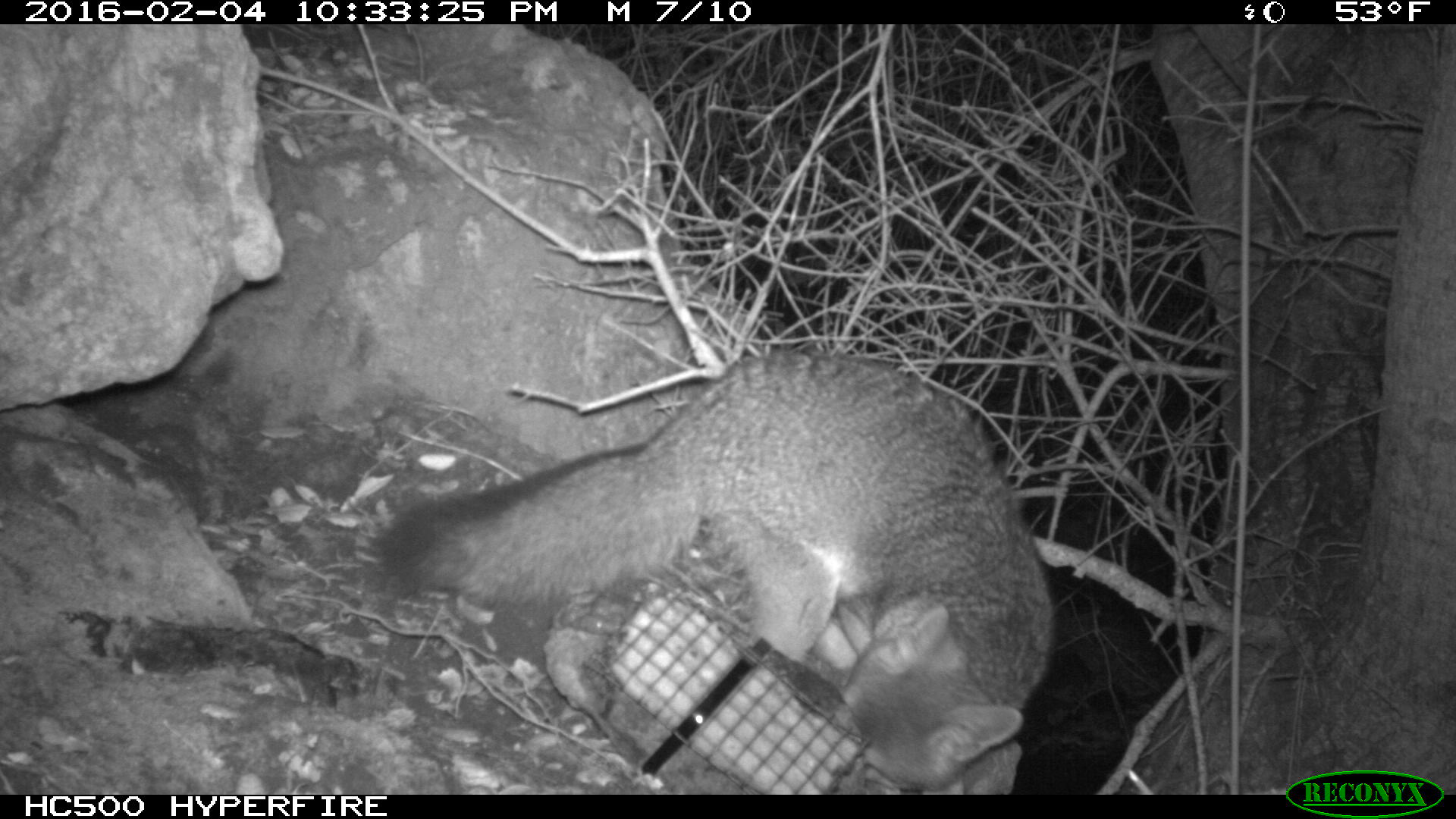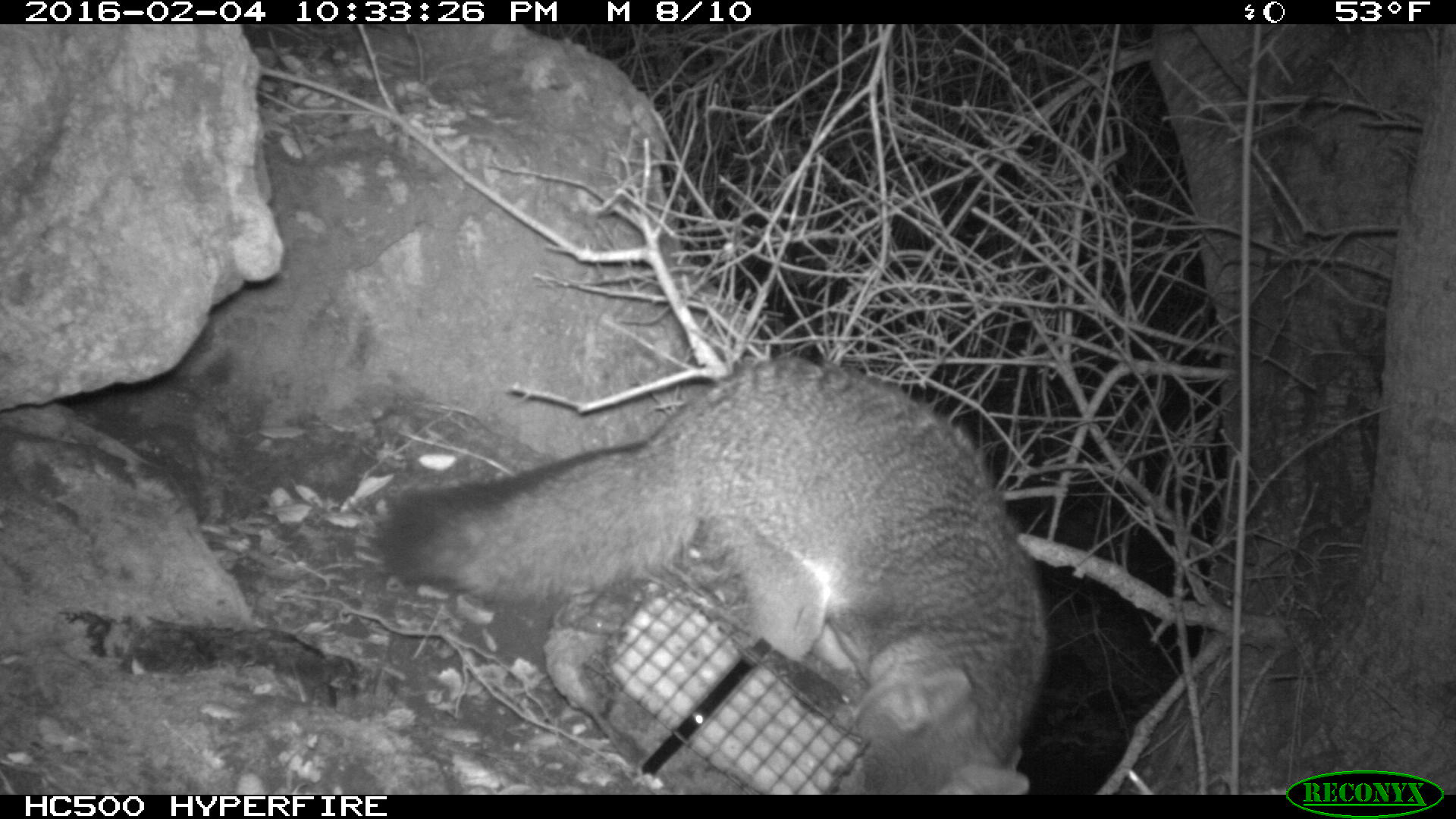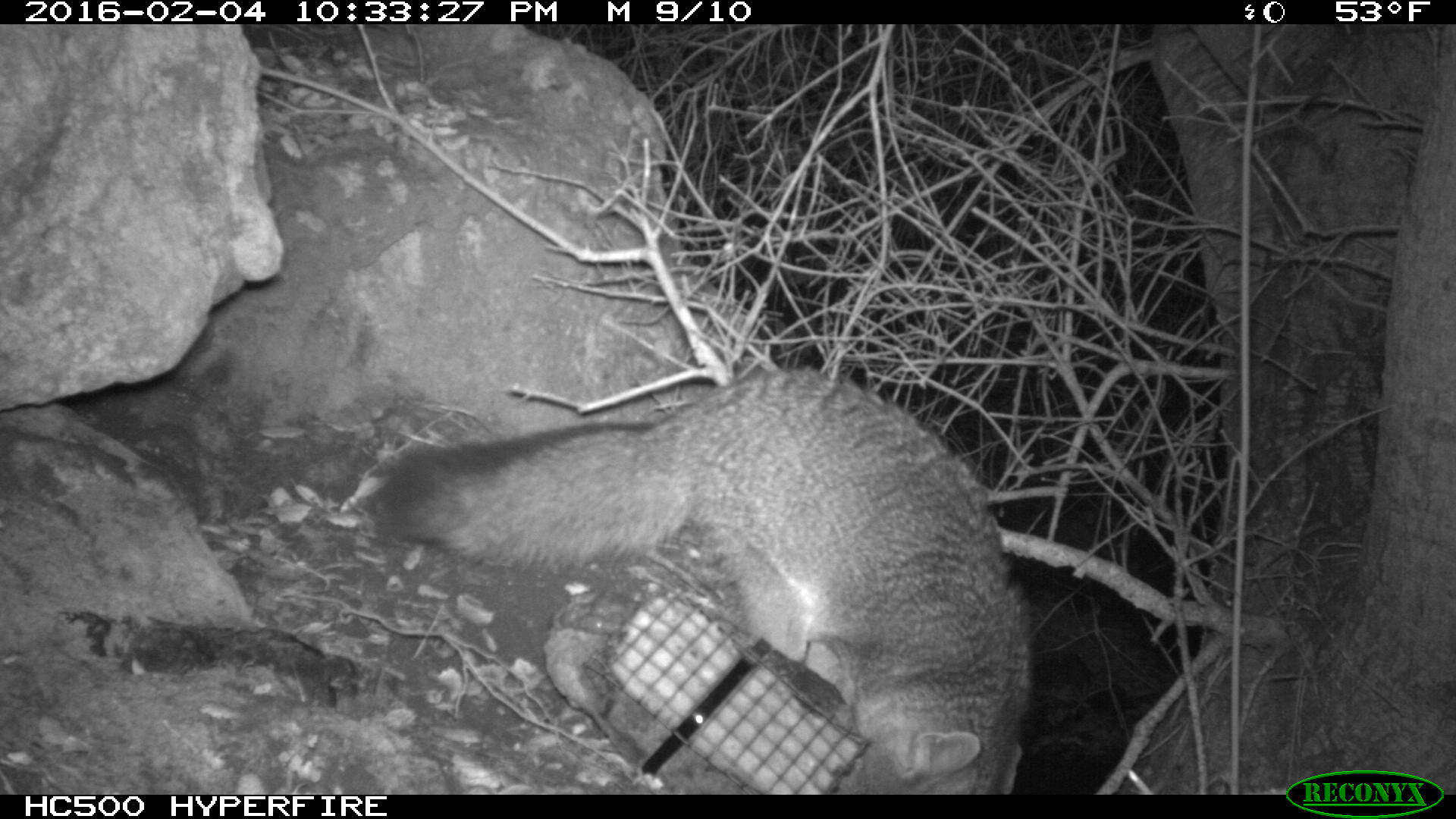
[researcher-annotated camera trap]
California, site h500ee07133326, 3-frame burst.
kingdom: Animalia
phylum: Chordata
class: Mammalia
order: Carnivora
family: Canidae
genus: Urocyon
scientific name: Urocyon littoralis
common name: island fox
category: fox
Fox (island fox) (Urocyon littoralis).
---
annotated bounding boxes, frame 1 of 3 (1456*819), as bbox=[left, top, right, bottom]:
fox: bbox=[380, 351, 1055, 794]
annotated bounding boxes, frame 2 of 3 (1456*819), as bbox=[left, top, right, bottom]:
fox: bbox=[379, 355, 1047, 794]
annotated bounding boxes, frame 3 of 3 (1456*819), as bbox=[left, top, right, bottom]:
fox: bbox=[375, 367, 1034, 794]